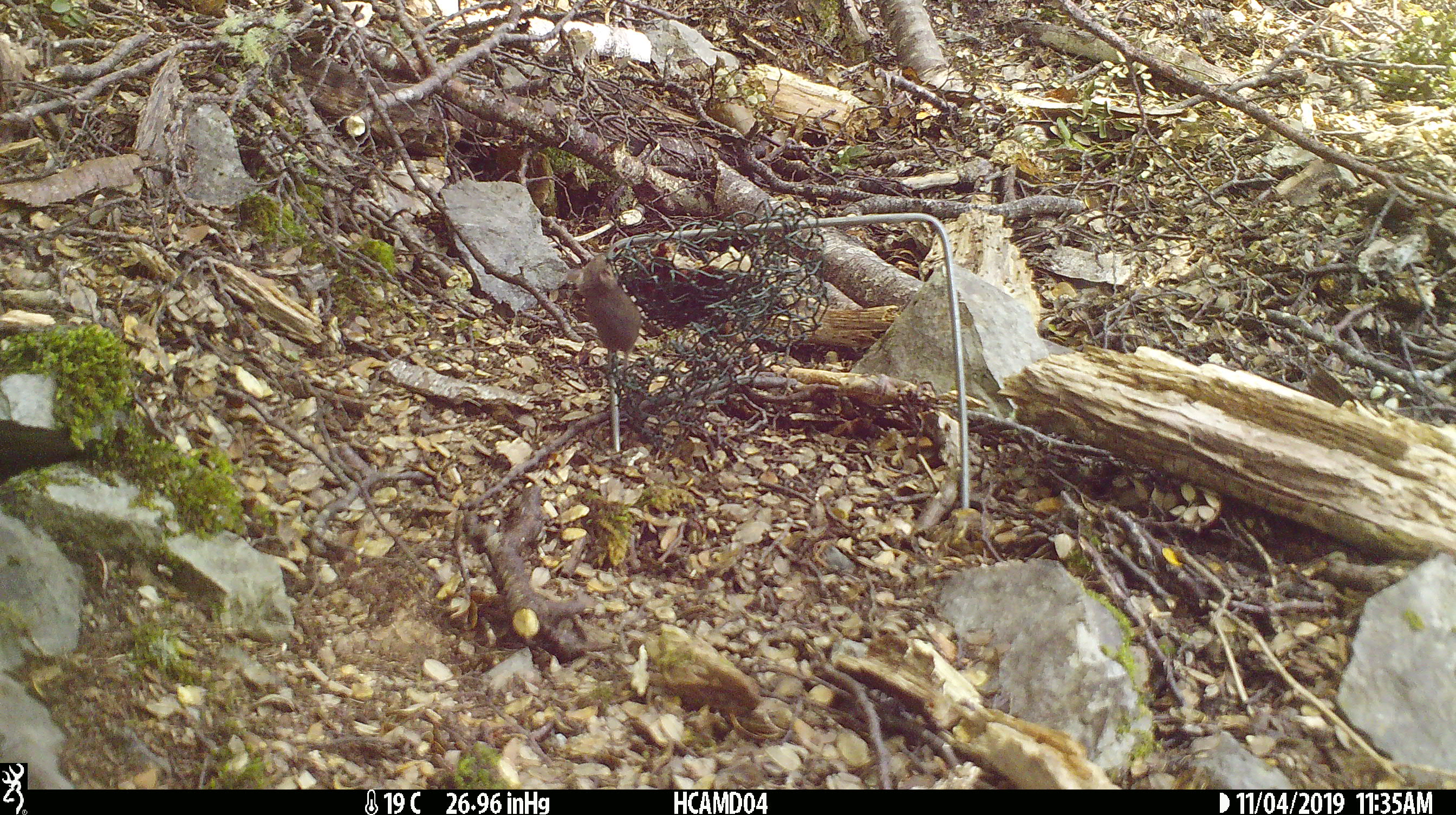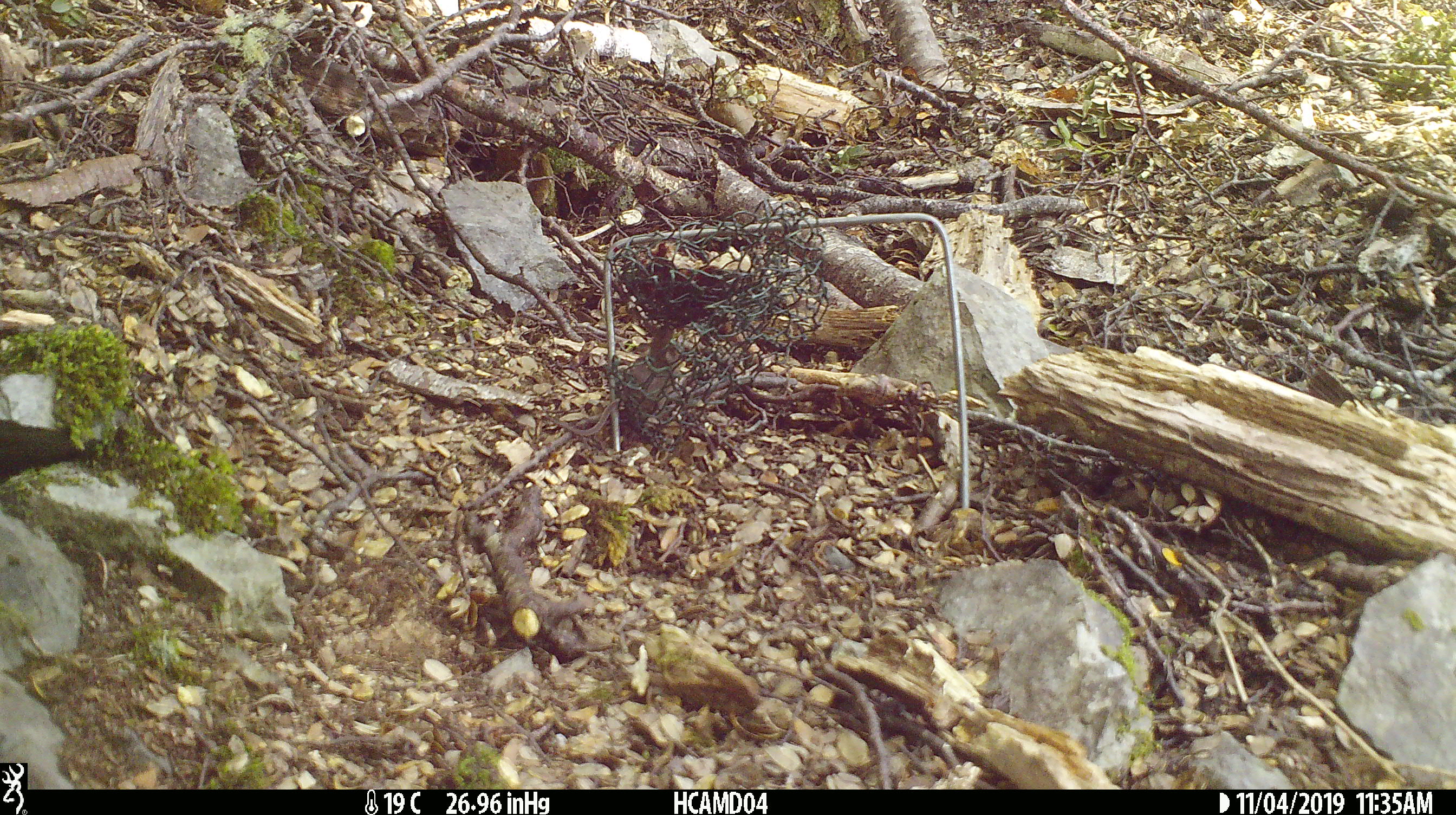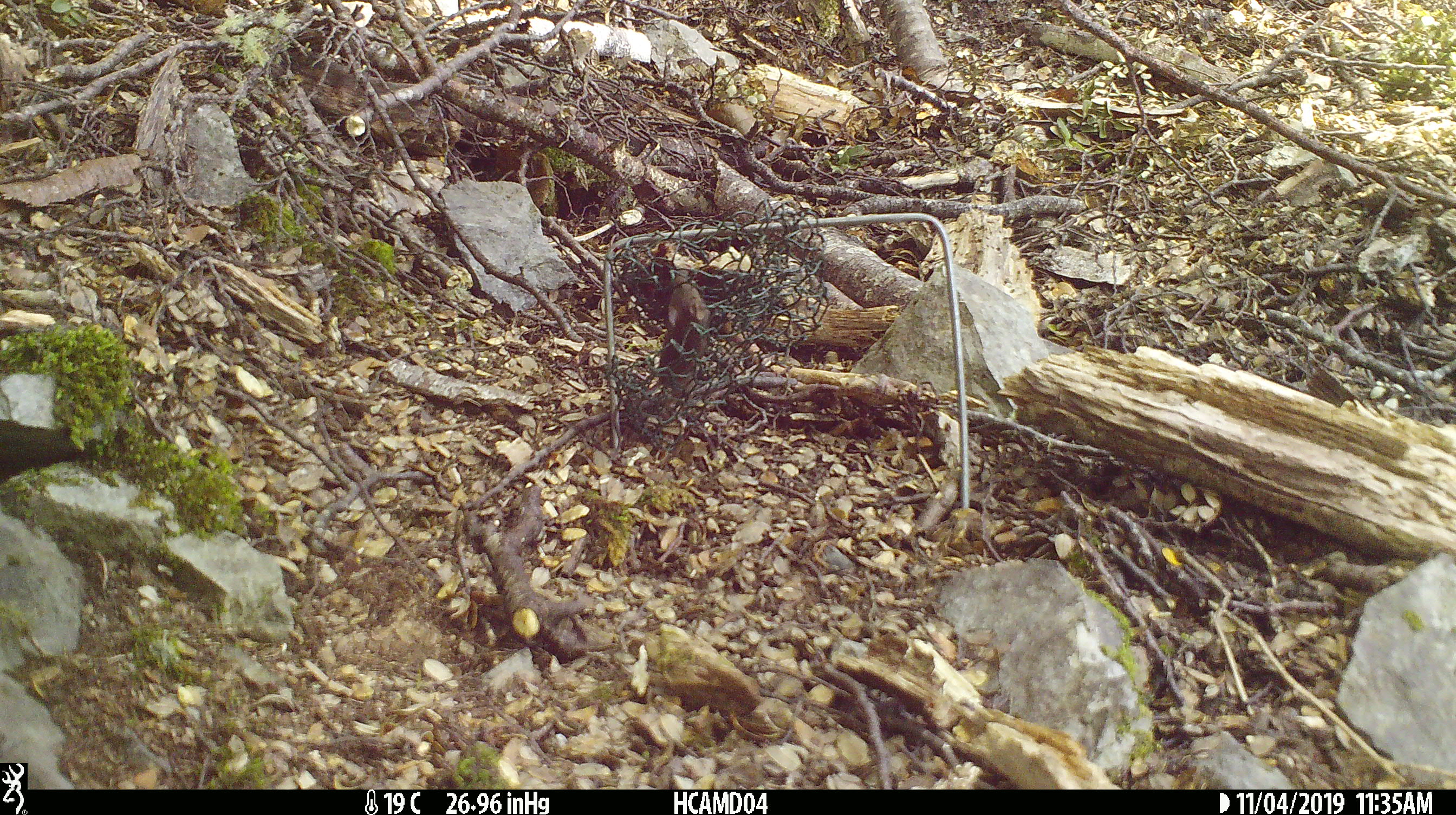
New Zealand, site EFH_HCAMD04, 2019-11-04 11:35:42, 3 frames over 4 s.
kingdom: Animalia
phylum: Chordata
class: Mammalia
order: Rodentia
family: Muridae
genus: Mus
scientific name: Mus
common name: mouse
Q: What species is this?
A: Mouse (Mus).